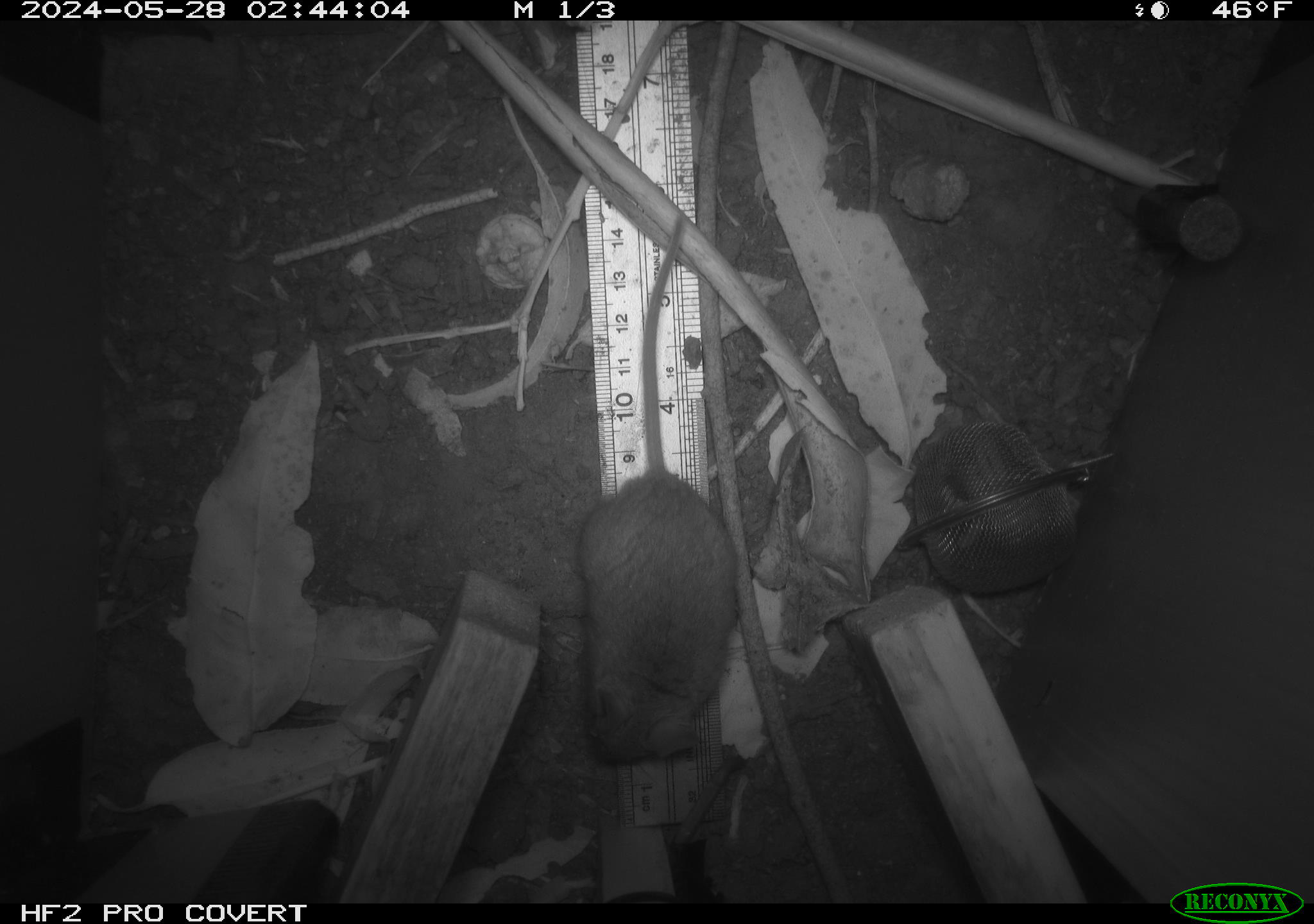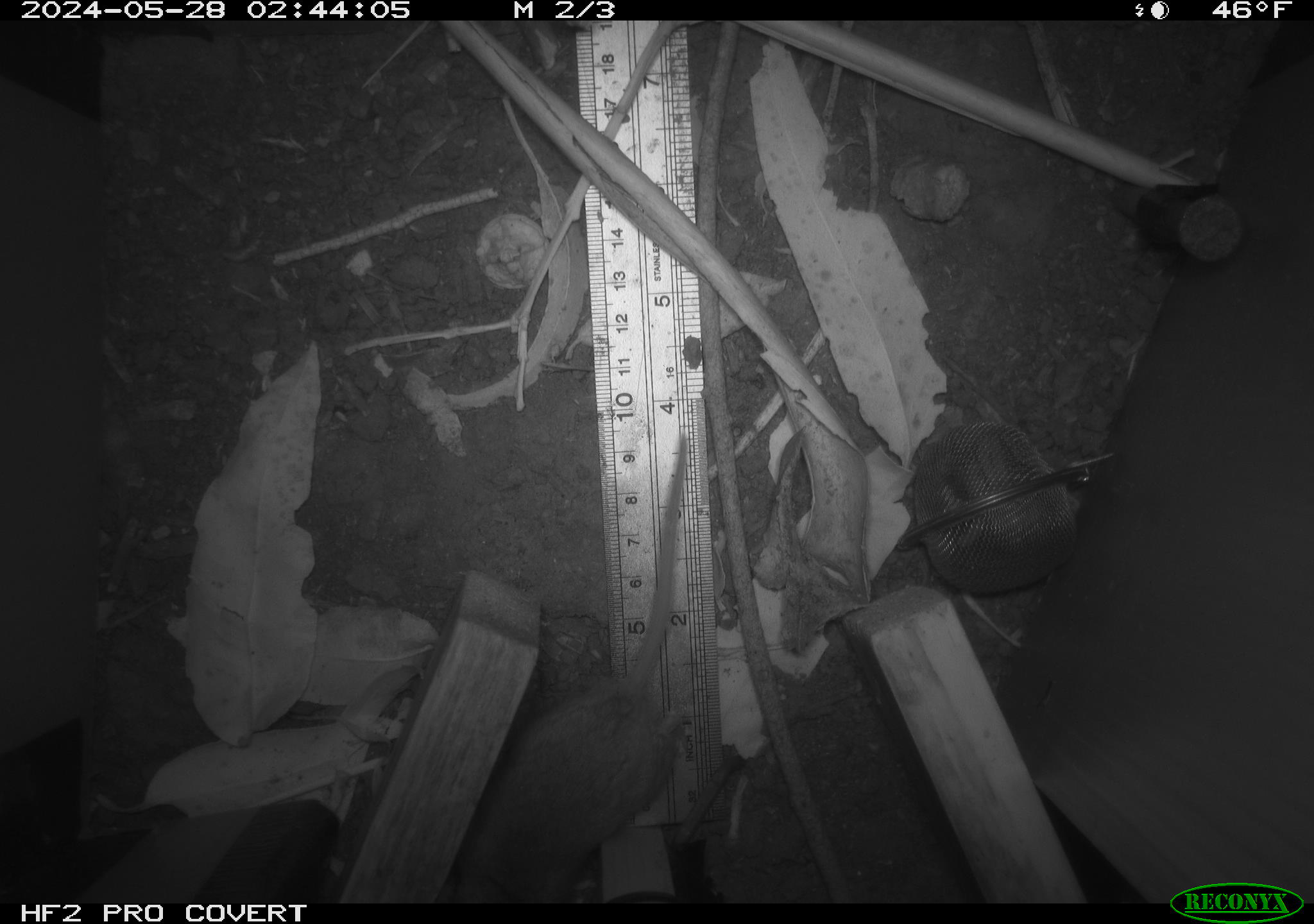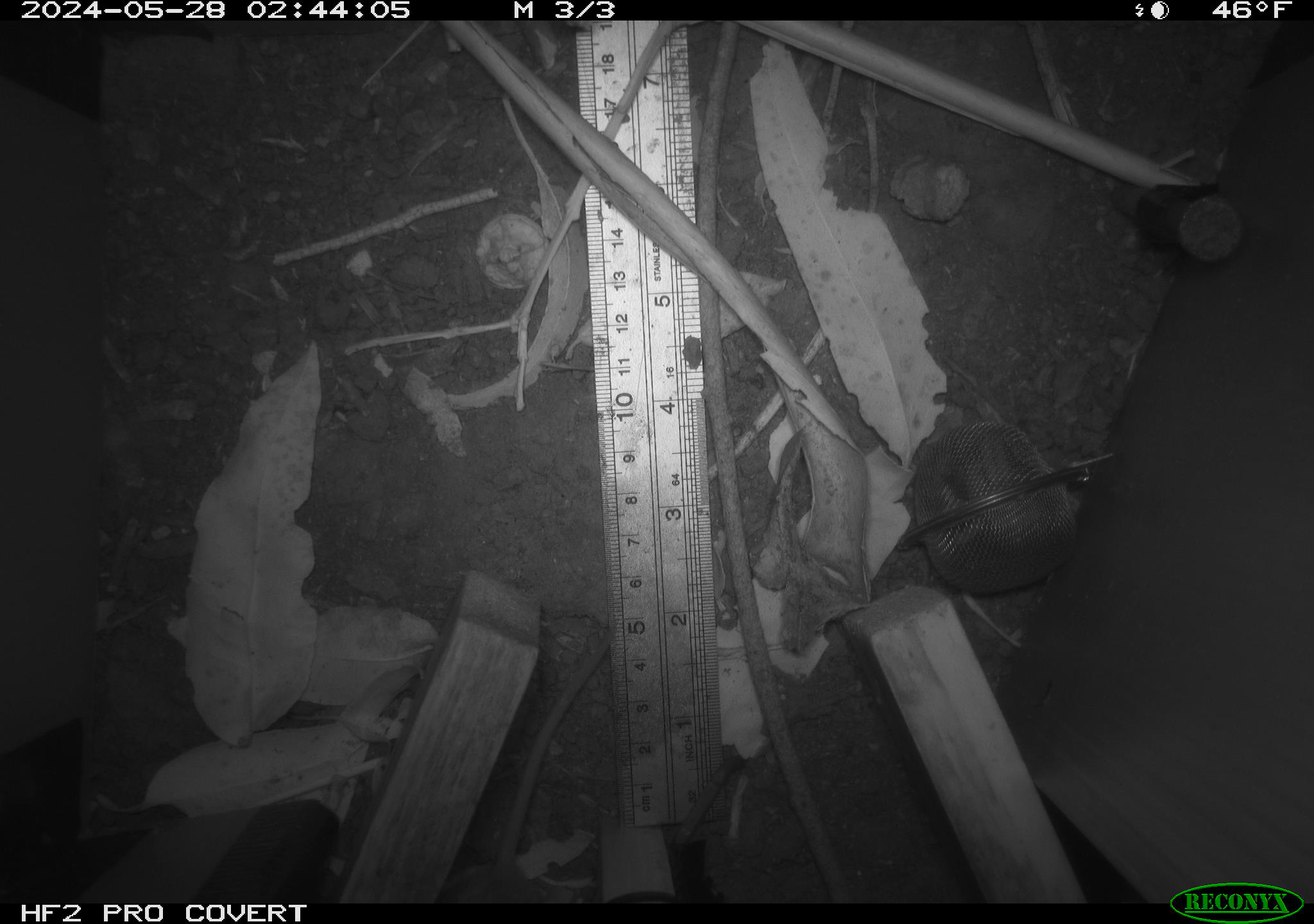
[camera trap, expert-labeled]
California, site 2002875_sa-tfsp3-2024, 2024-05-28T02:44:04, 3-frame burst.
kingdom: Animalia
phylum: Chordata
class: Mammalia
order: Rodentia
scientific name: Rodentia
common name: rodent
Rodent (Rodentia).